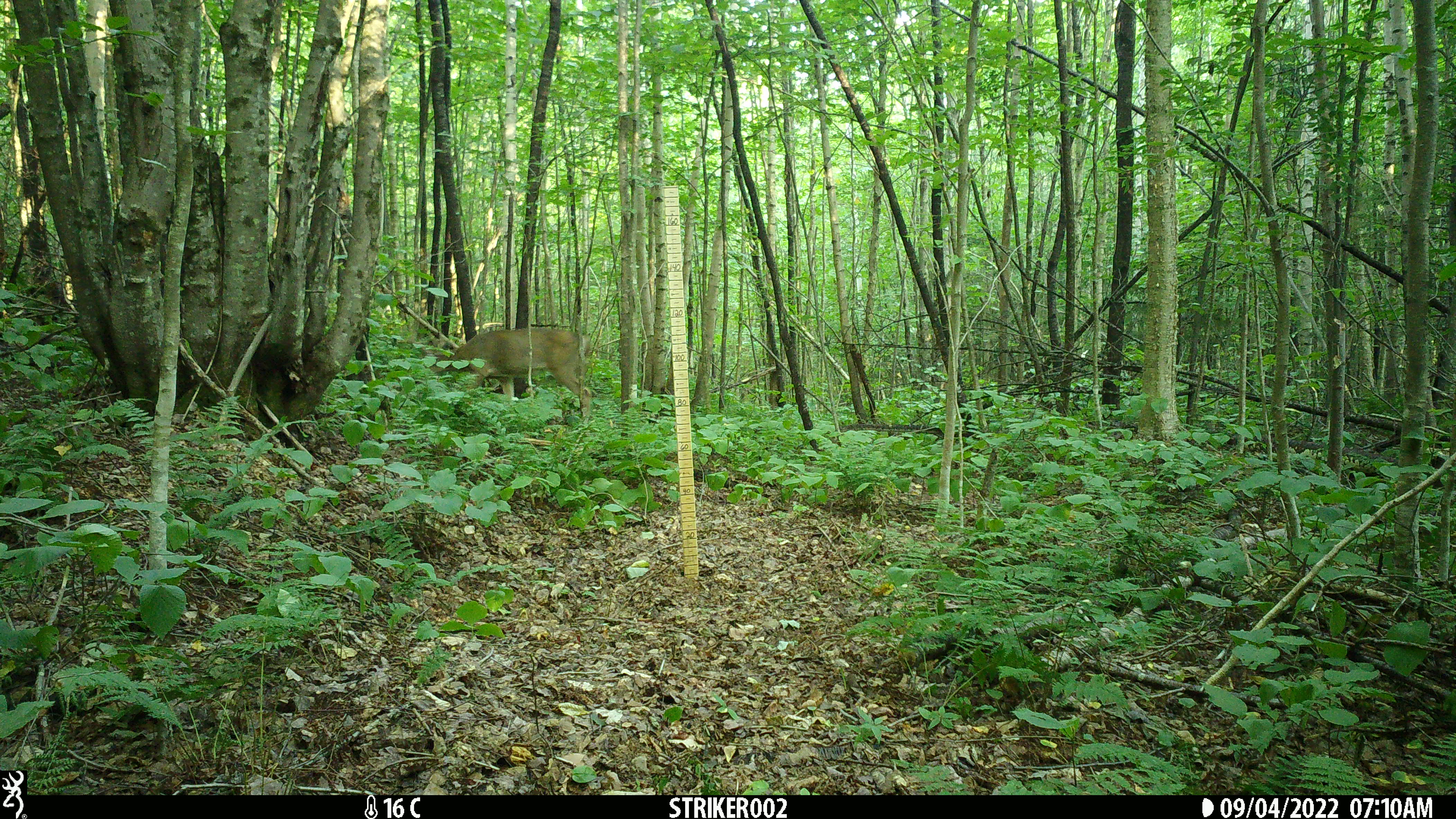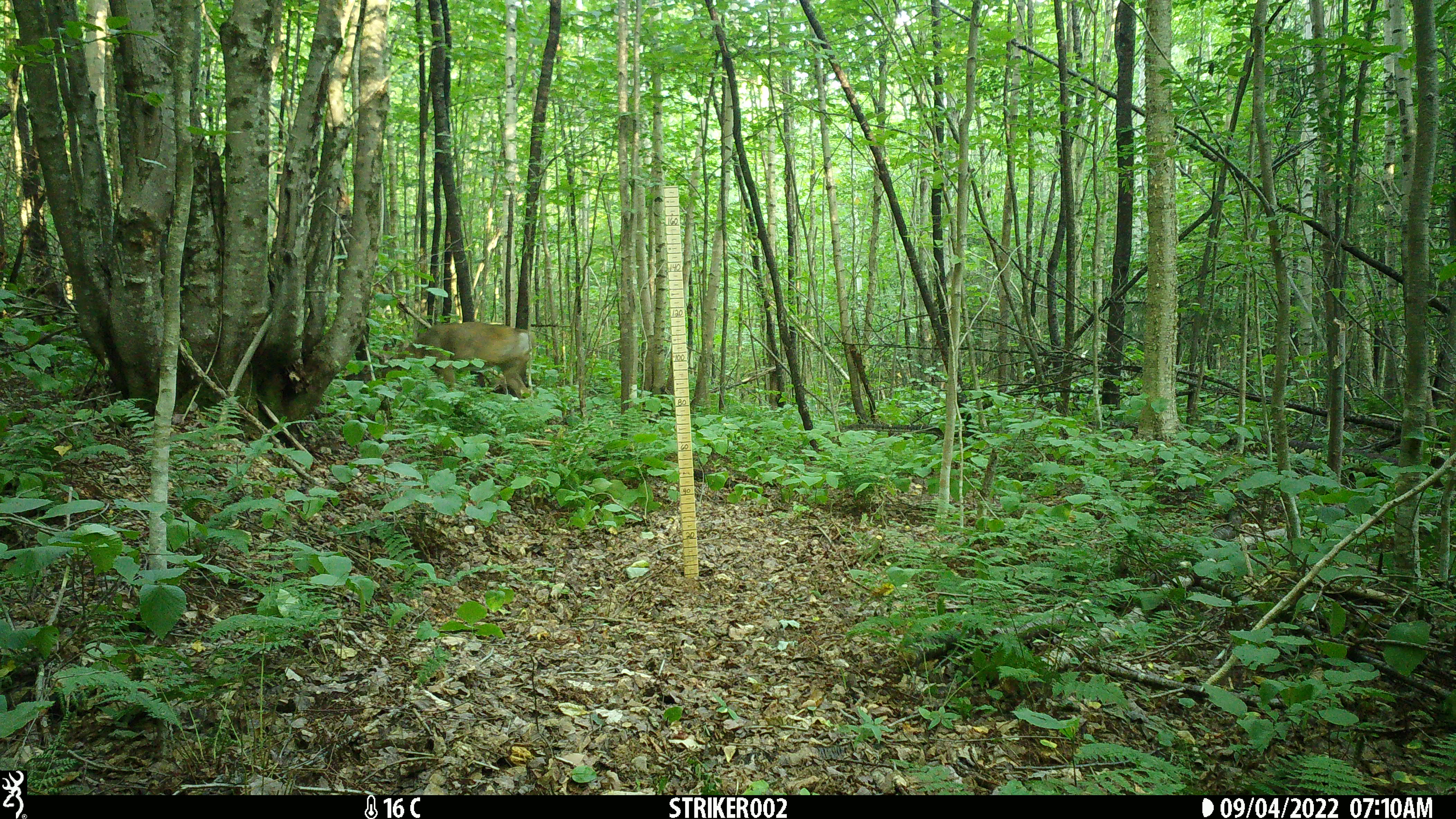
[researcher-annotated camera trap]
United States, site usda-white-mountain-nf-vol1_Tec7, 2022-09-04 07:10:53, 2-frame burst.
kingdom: Animalia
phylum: Chordata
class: Mammalia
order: Artiodactyla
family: Cervidae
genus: Odocoileus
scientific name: Odocoileus virginianus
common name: white-tailed deer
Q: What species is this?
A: White-tailed deer (Odocoileus virginianus).